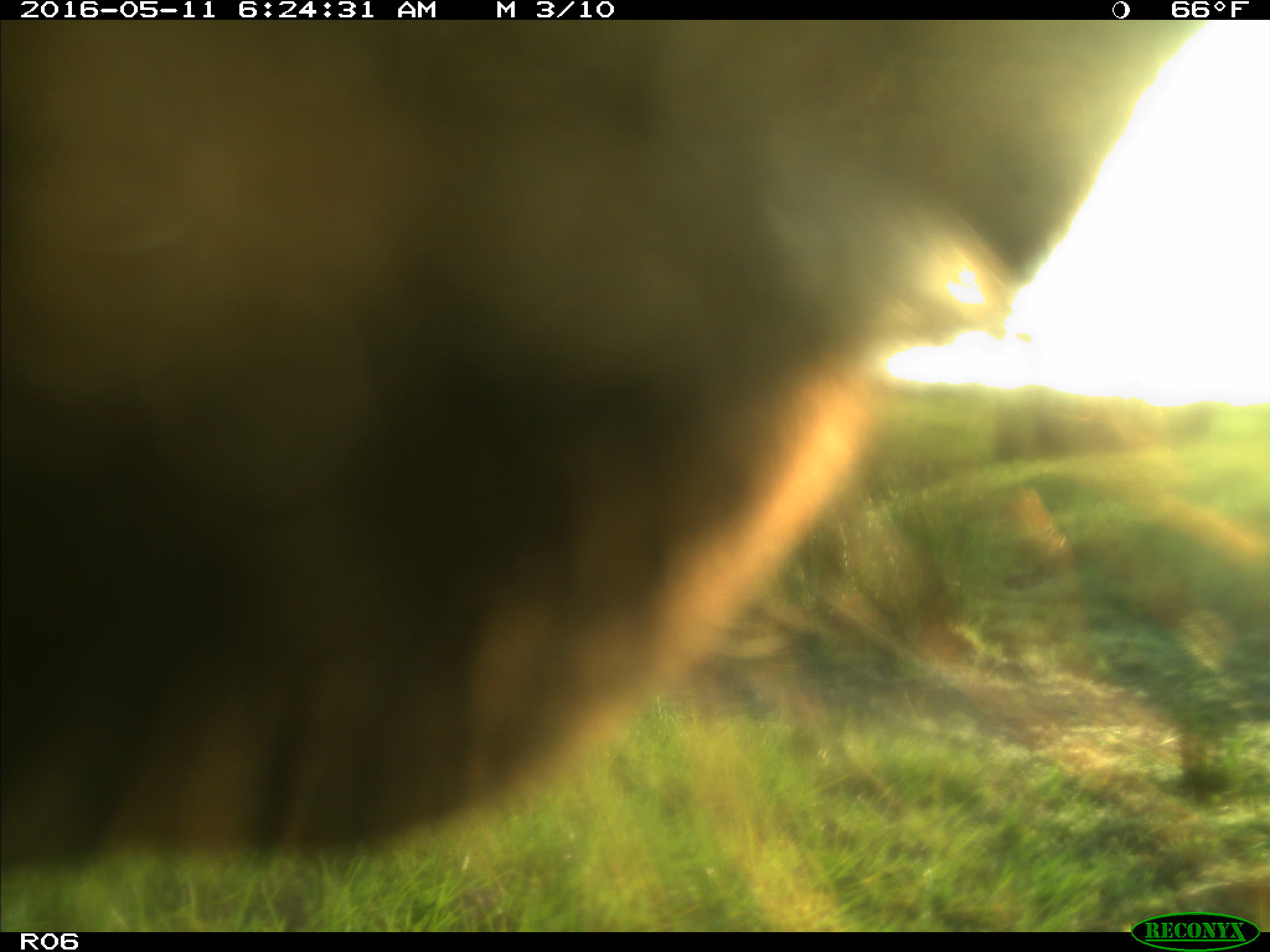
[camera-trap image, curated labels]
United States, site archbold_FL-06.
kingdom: Animalia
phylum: Chordata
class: Mammalia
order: Artiodactyla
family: Bovidae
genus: Bos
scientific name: Bos taurus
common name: domestic cow